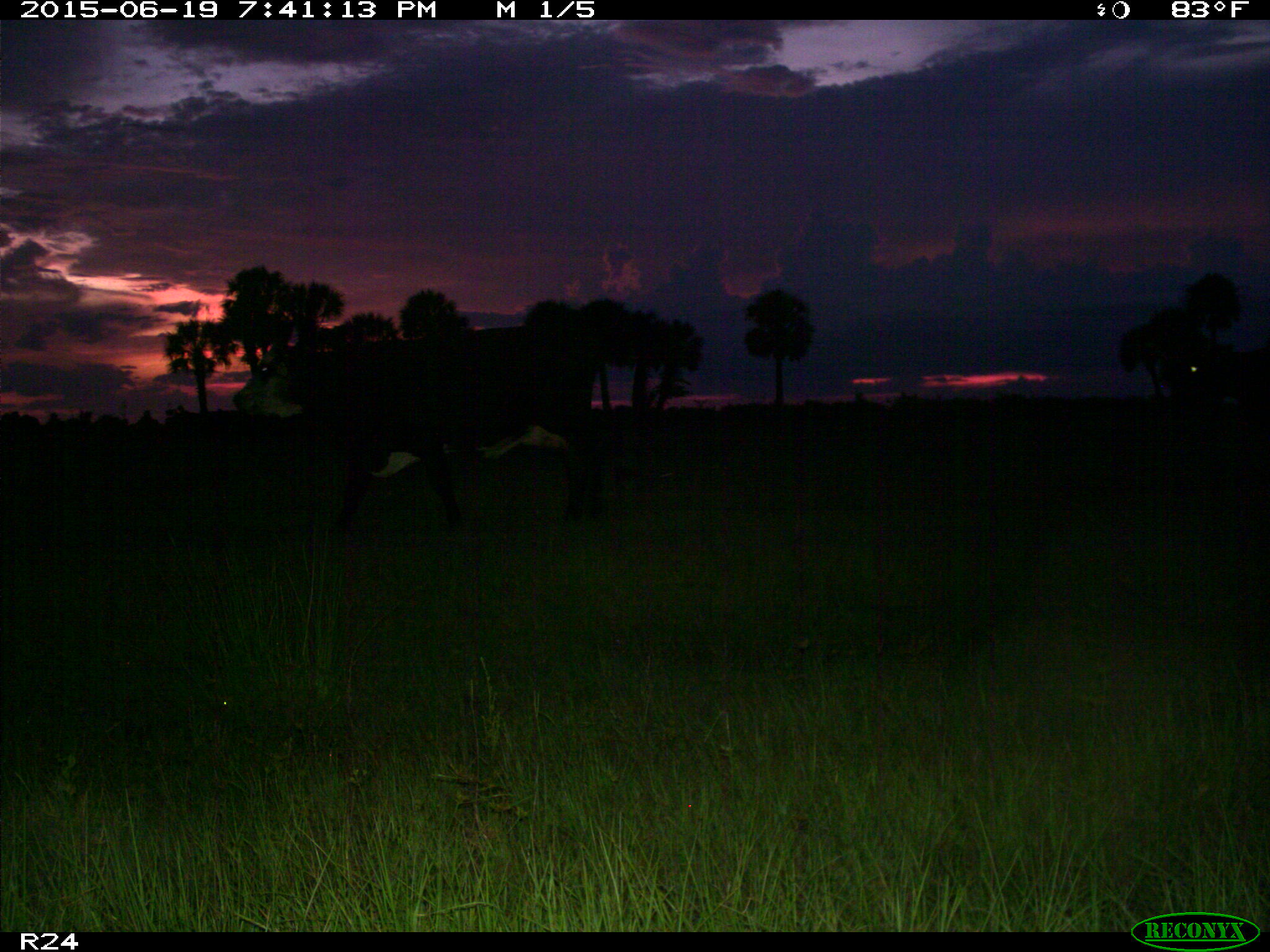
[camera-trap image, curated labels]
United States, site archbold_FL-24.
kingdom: Animalia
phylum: Chordata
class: Mammalia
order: Artiodactyla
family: Bovidae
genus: Bos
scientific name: Bos taurus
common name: domestic cow